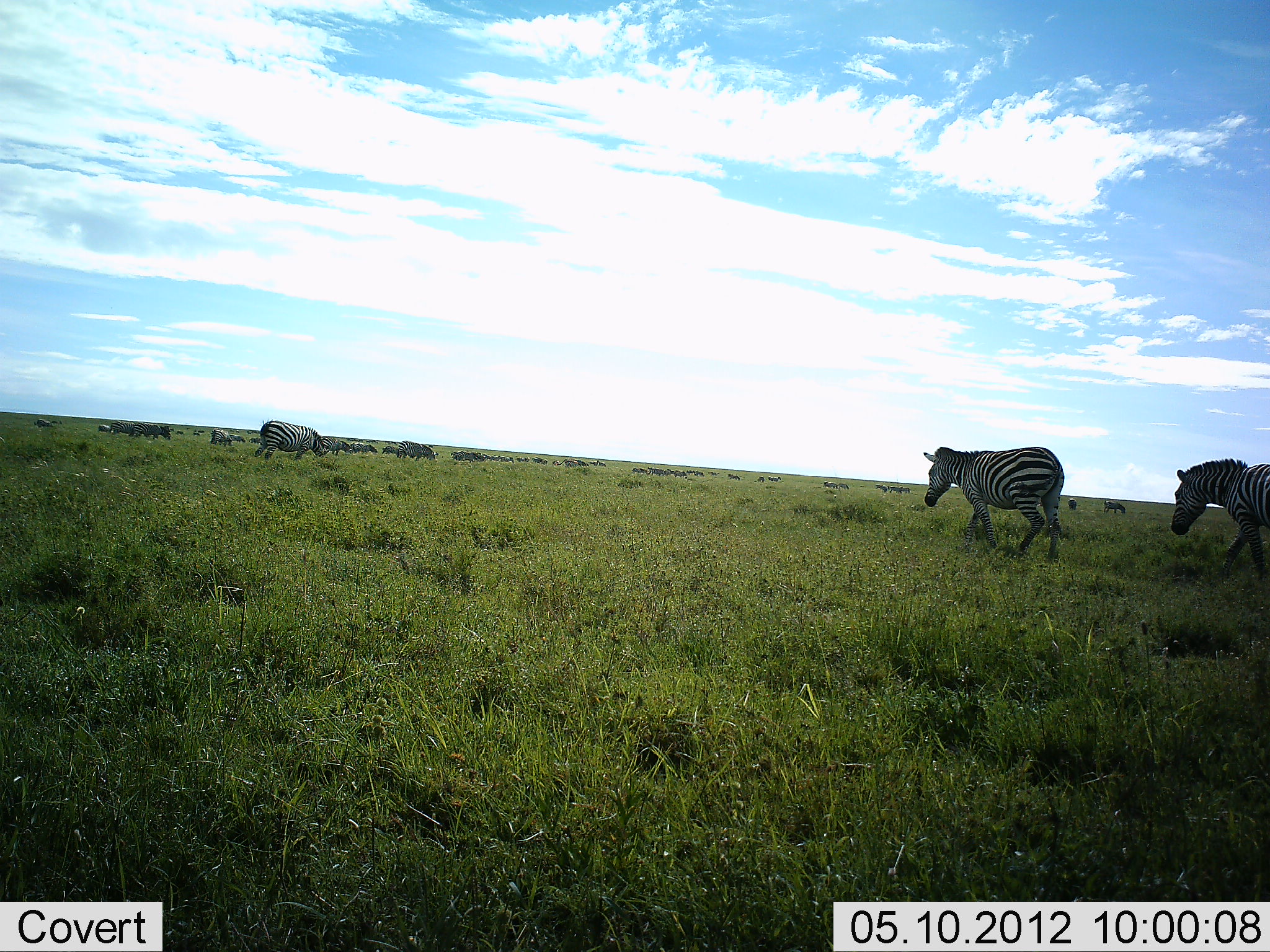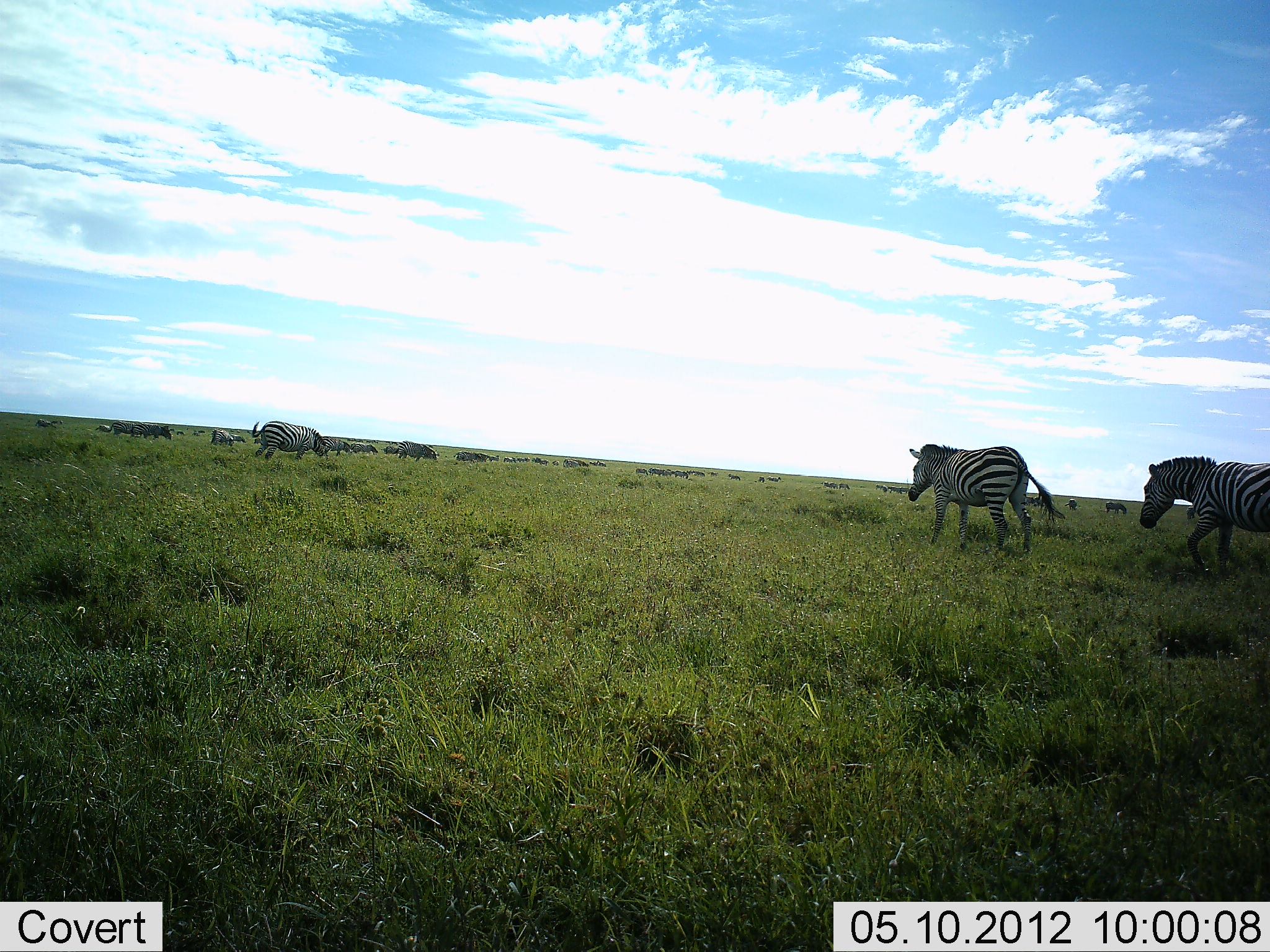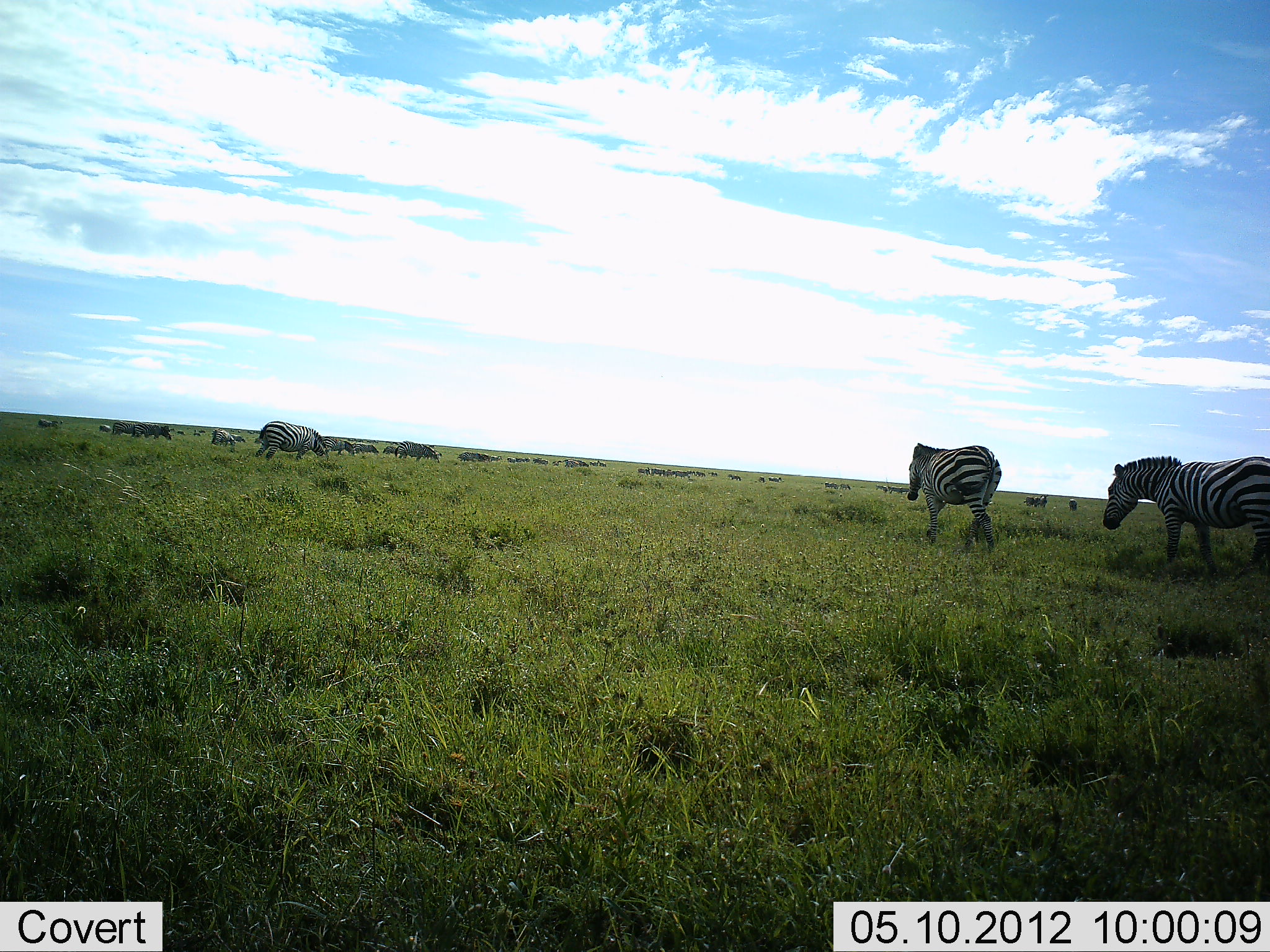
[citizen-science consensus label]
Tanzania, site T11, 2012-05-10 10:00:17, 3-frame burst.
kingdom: Animalia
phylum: Chordata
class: Mammalia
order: Perissodactyla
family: Equidae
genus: Equus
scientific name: Equus quagga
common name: plains zebra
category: zebra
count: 11-50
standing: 50%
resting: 0%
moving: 100%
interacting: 7%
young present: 0%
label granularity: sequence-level